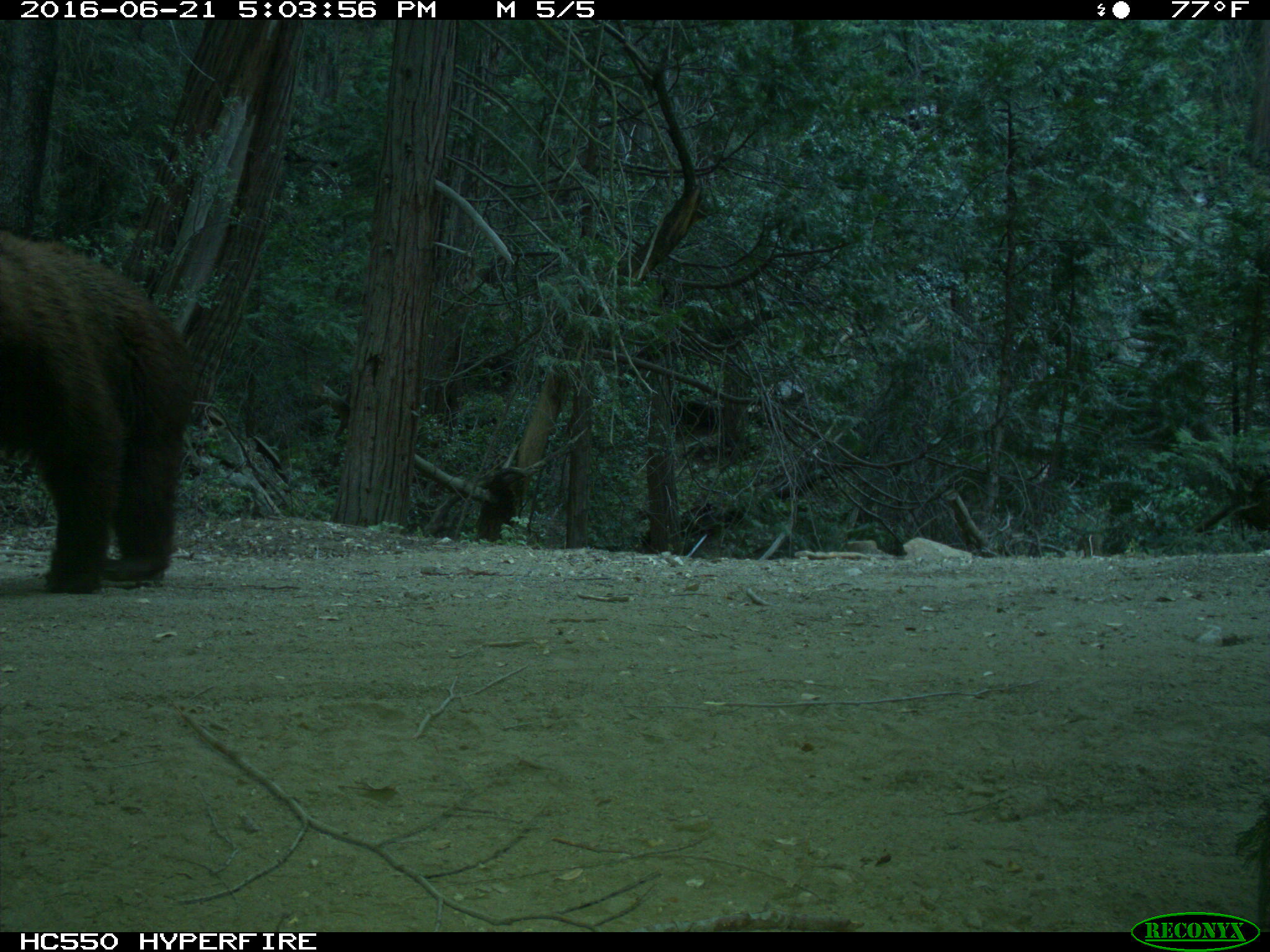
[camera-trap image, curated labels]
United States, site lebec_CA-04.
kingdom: Animalia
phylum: Chordata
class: Mammalia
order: Carnivora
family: Ursidae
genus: Ursus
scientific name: Ursus americanus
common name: american black bear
Ursus americanus (american black bear).